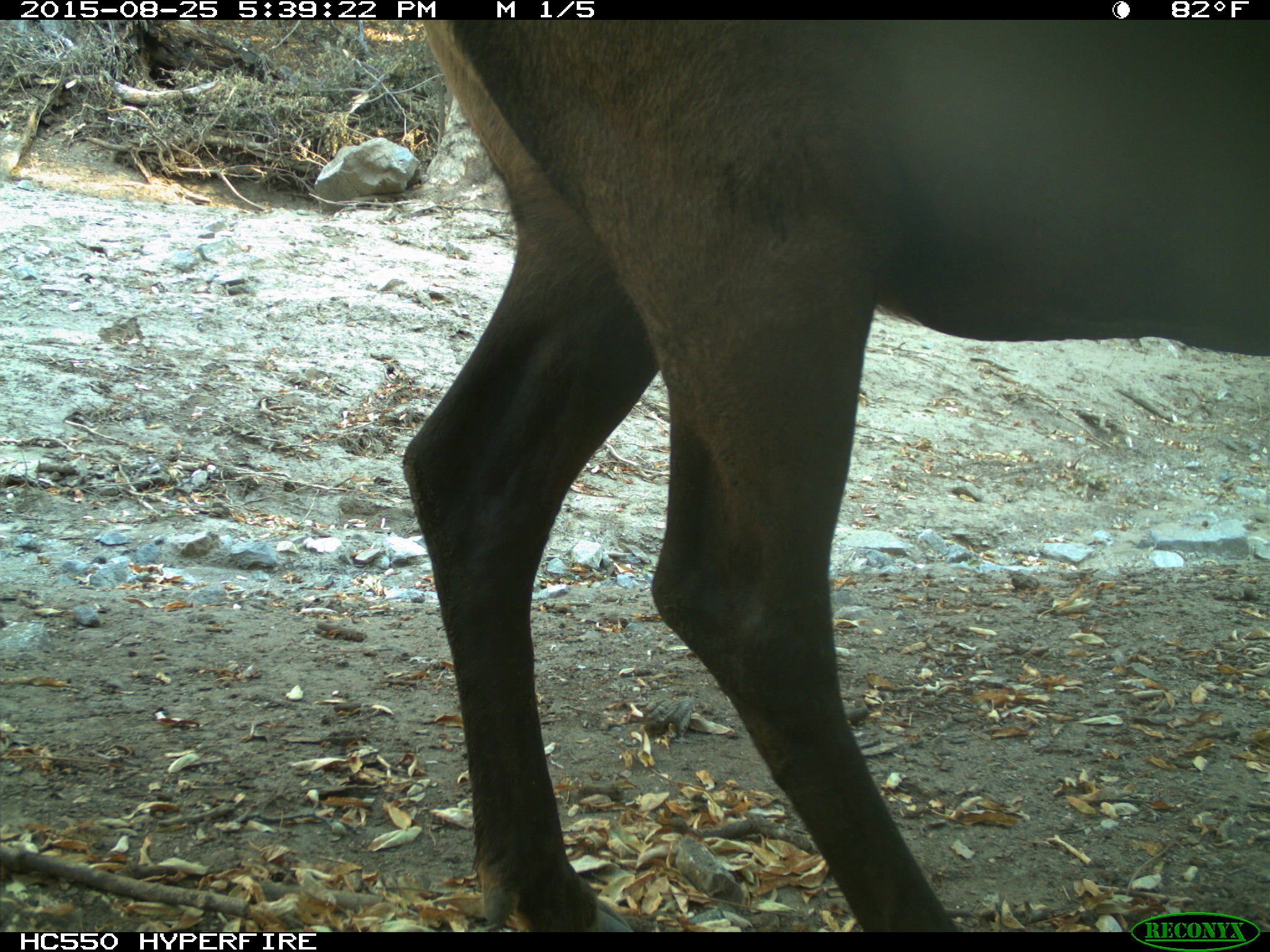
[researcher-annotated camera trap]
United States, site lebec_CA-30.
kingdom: Animalia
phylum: Chordata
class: Mammalia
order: Artiodactyla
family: Cervidae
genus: Cervus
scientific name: Cervus canadensis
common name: elk